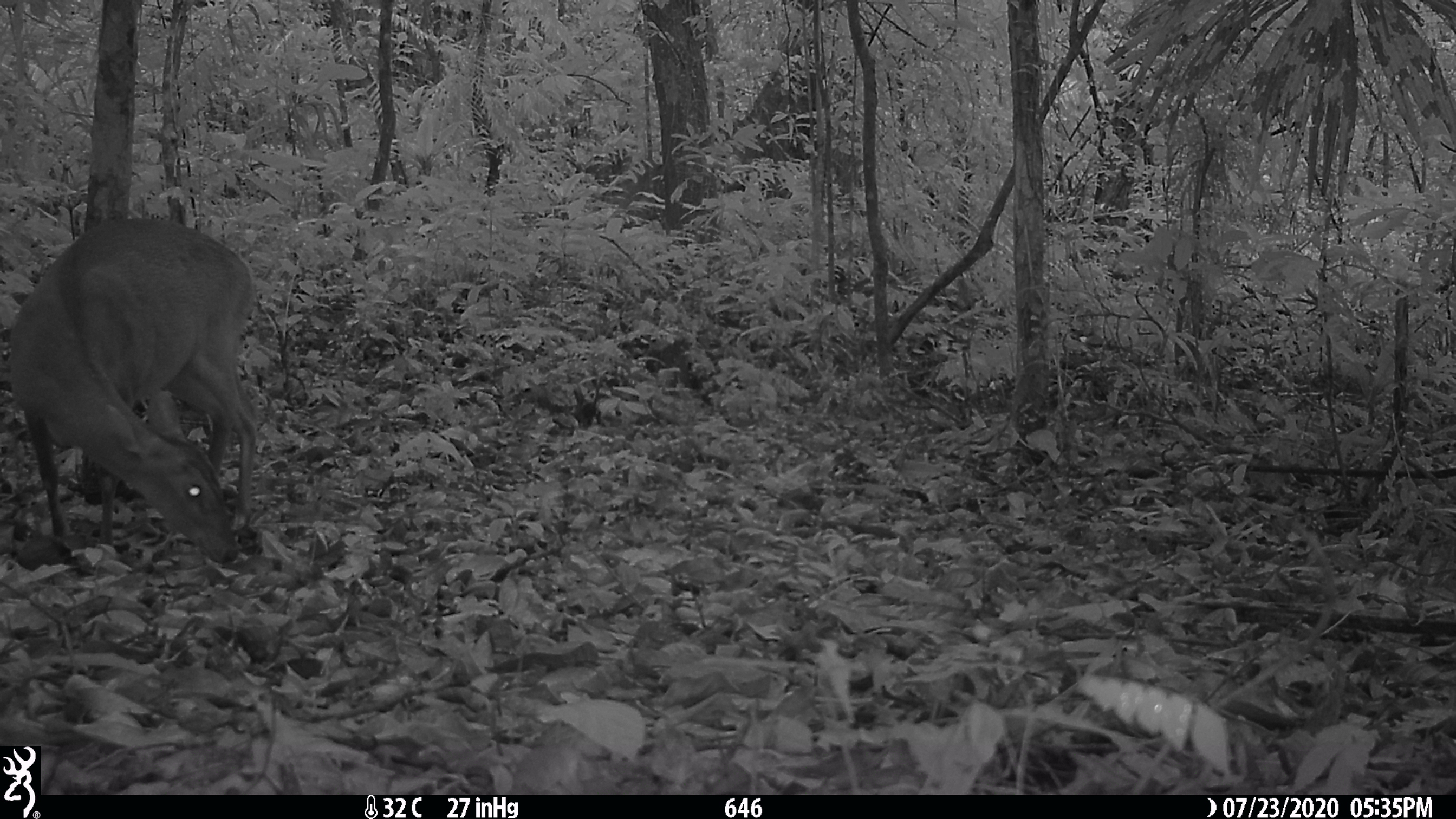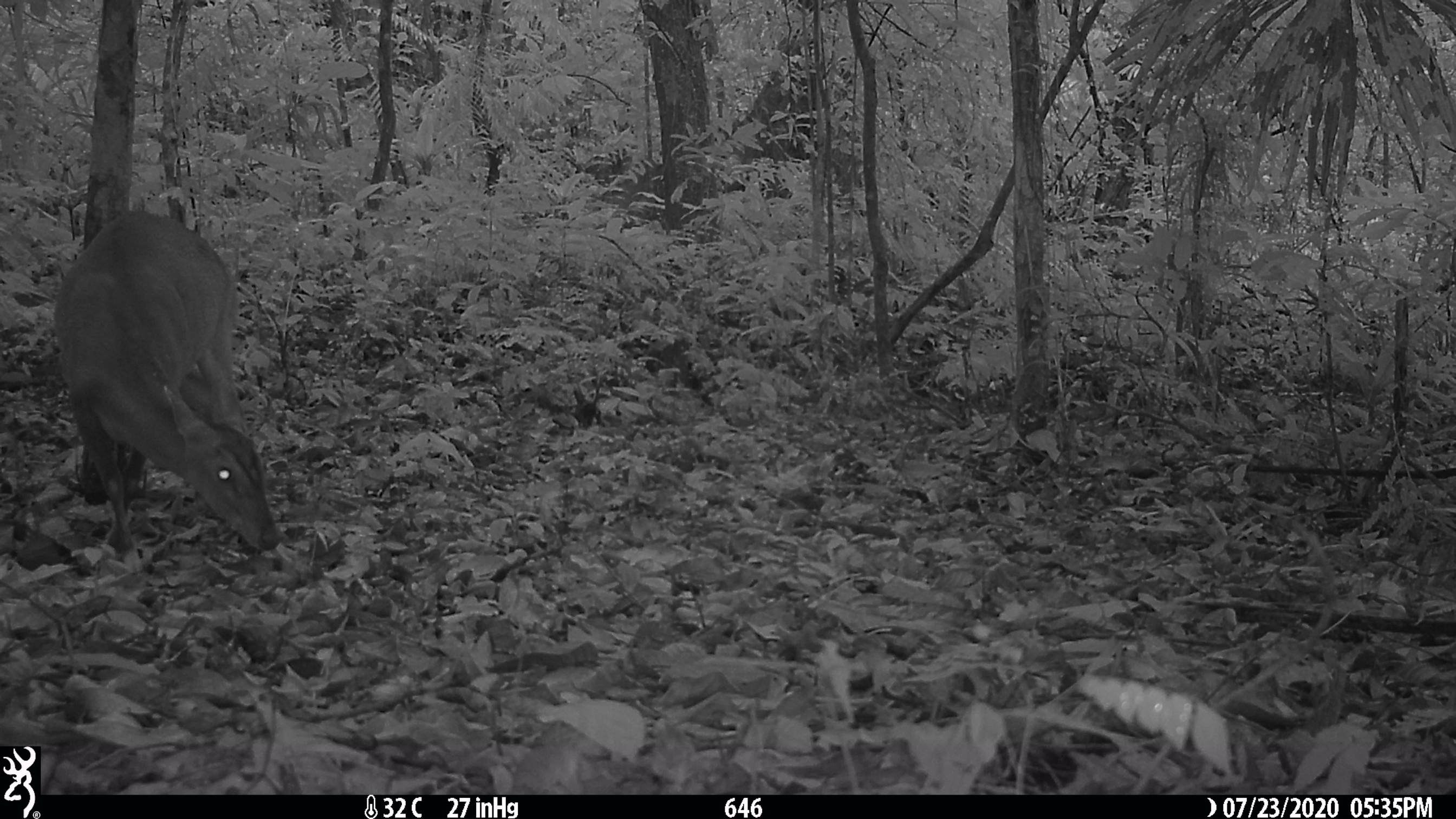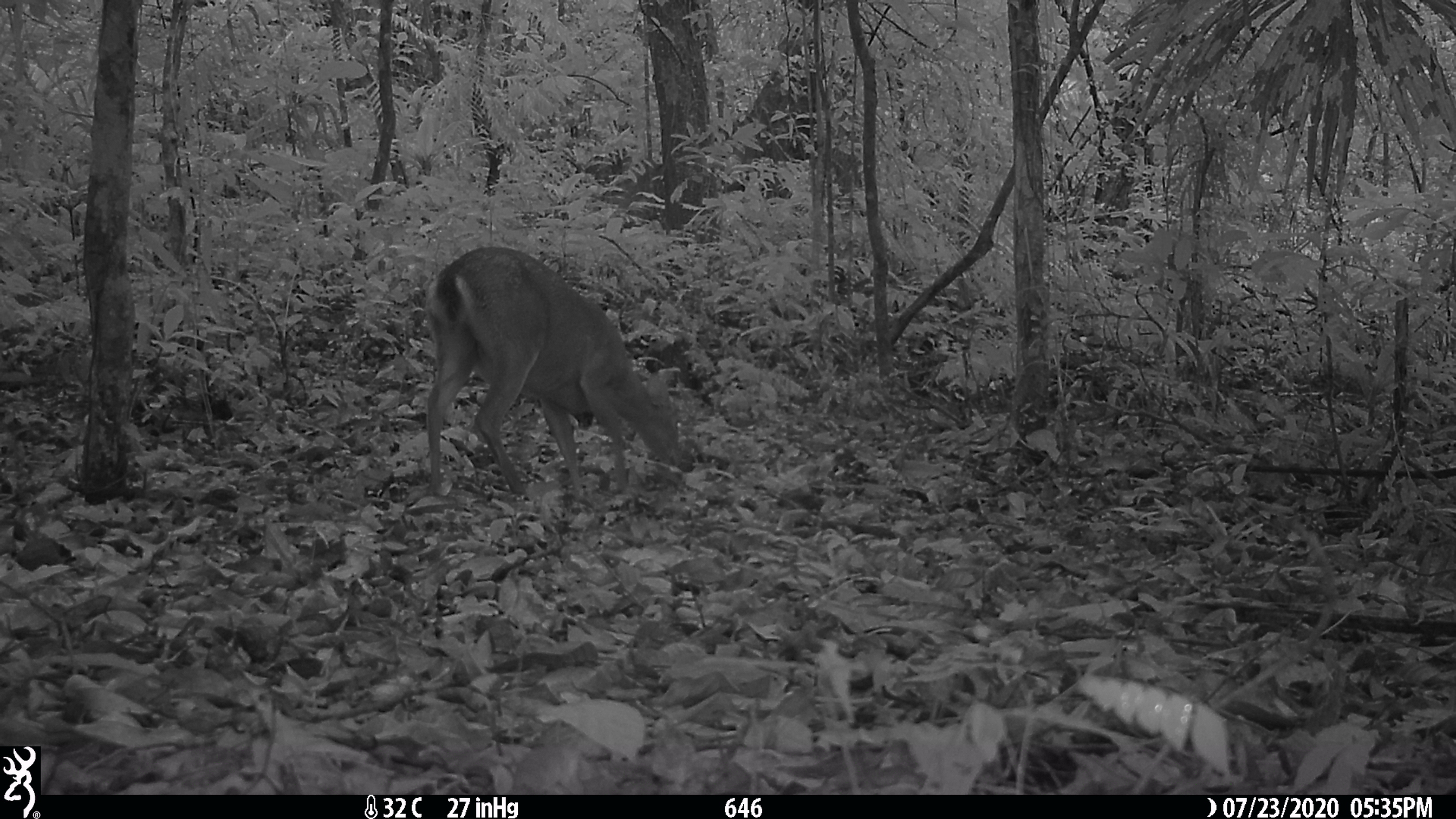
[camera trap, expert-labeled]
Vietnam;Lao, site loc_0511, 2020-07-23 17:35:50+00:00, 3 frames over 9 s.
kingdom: Animalia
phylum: Chordata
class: Mammalia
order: Artiodactyla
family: Cervidae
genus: Muntiacus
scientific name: Muntiacus vuquangensis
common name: large-antlered muntjac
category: large antlered muntjac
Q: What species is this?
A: Large antlered muntjac (large-antlered muntjac) (Muntiacus vuquangensis).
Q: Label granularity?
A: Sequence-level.